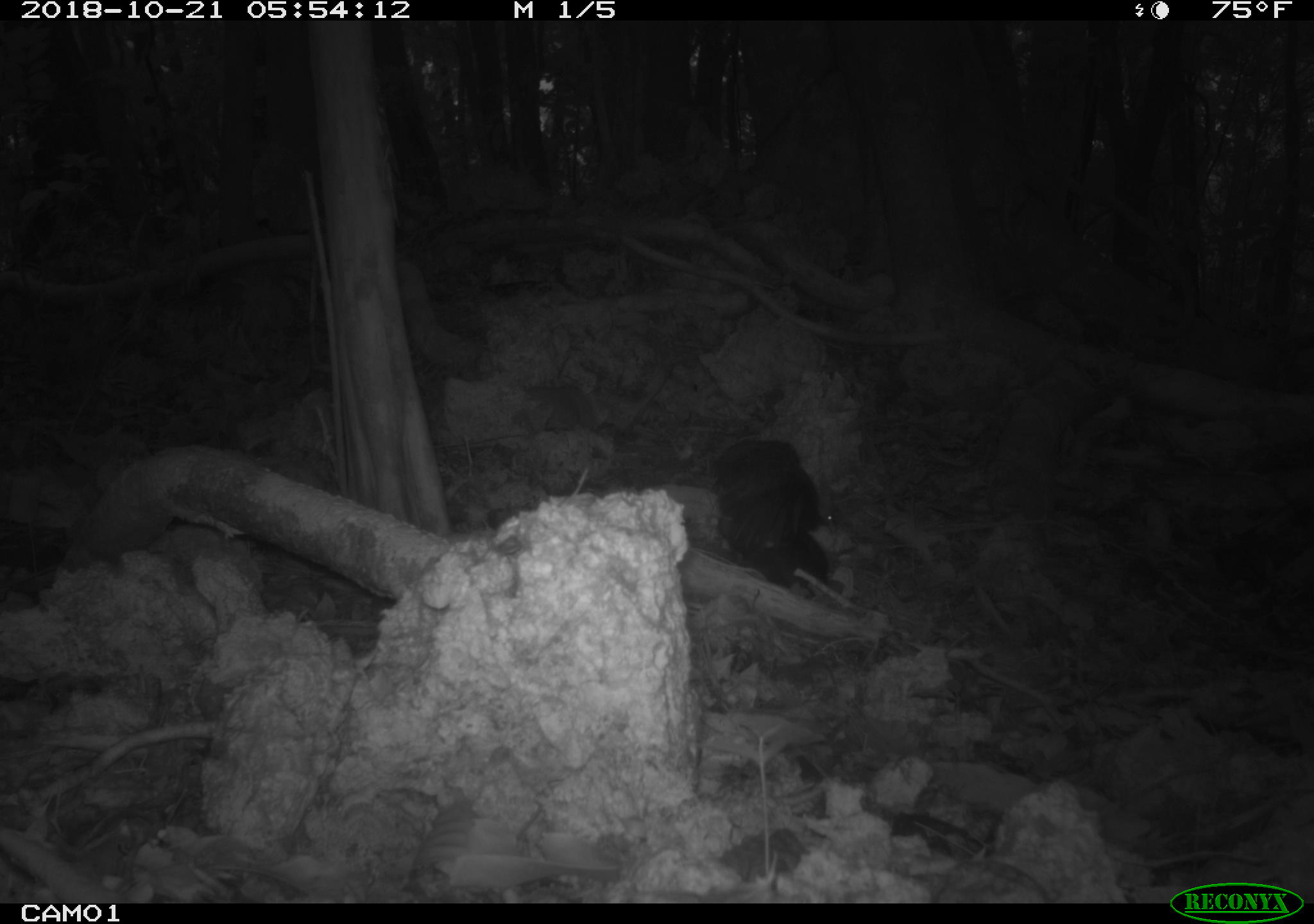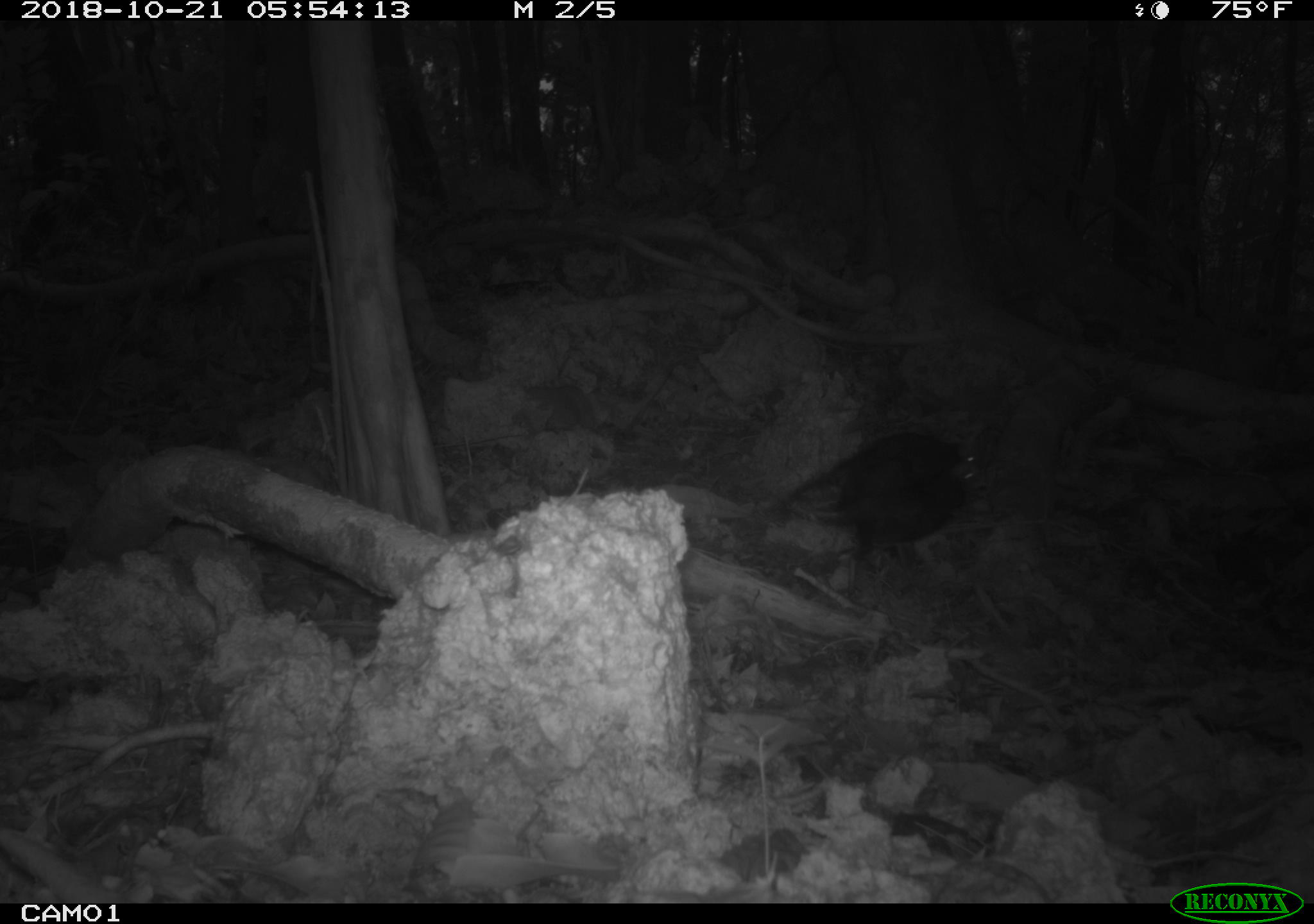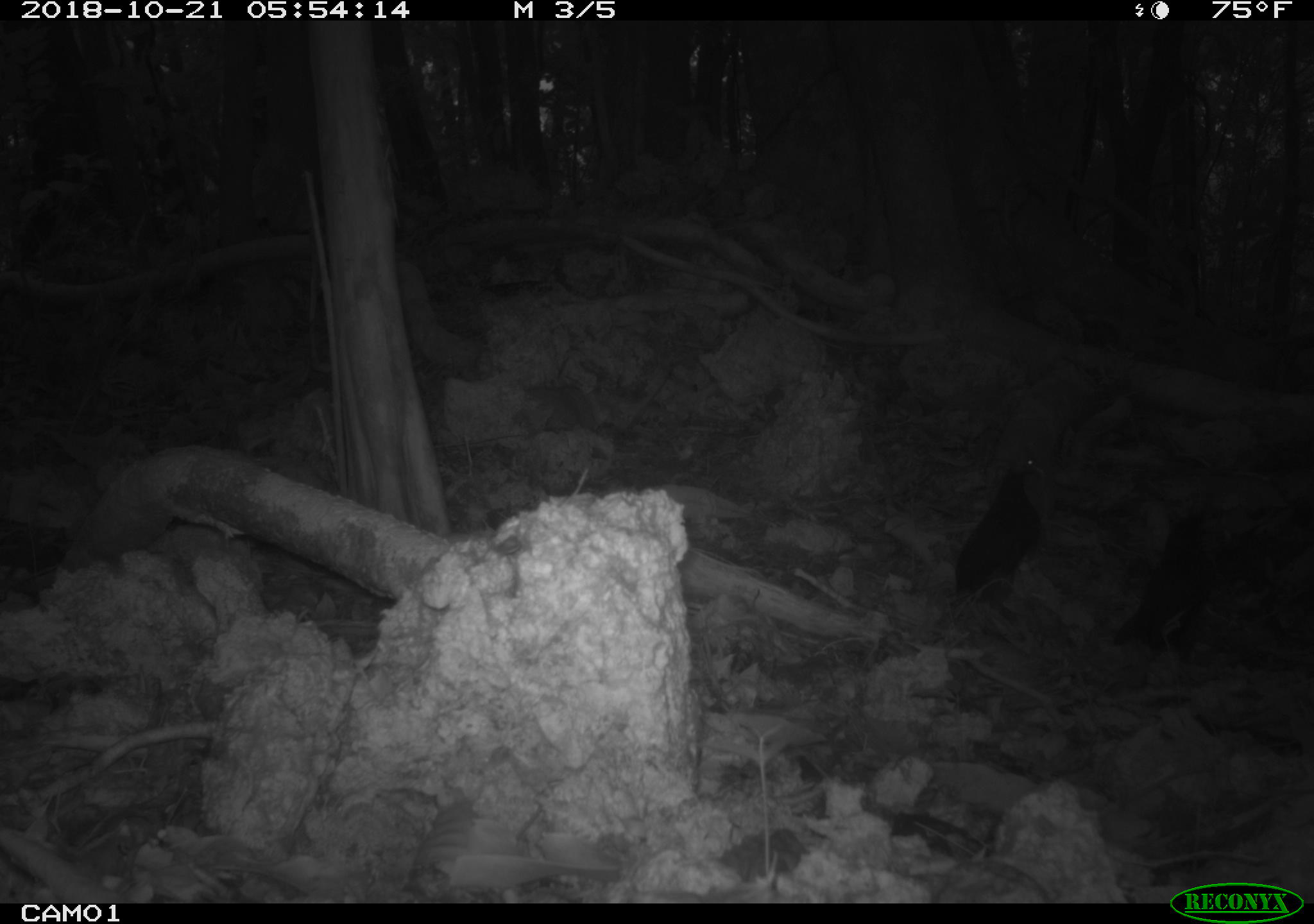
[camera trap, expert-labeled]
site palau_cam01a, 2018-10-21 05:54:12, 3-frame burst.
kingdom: Animalia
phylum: Chordata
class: Aves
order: Galliformes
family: Megapodiidae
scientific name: Megapodiidae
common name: megapode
Megapode (Megapodiidae).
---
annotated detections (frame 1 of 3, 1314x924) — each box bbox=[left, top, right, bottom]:
megapode: bbox=[705, 422, 847, 593]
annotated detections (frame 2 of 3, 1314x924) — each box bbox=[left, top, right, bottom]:
megapode: bbox=[771, 420, 989, 582]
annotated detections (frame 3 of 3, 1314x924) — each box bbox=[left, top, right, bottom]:
megapode: bbox=[929, 446, 1043, 617]; bbox=[1113, 506, 1222, 676]